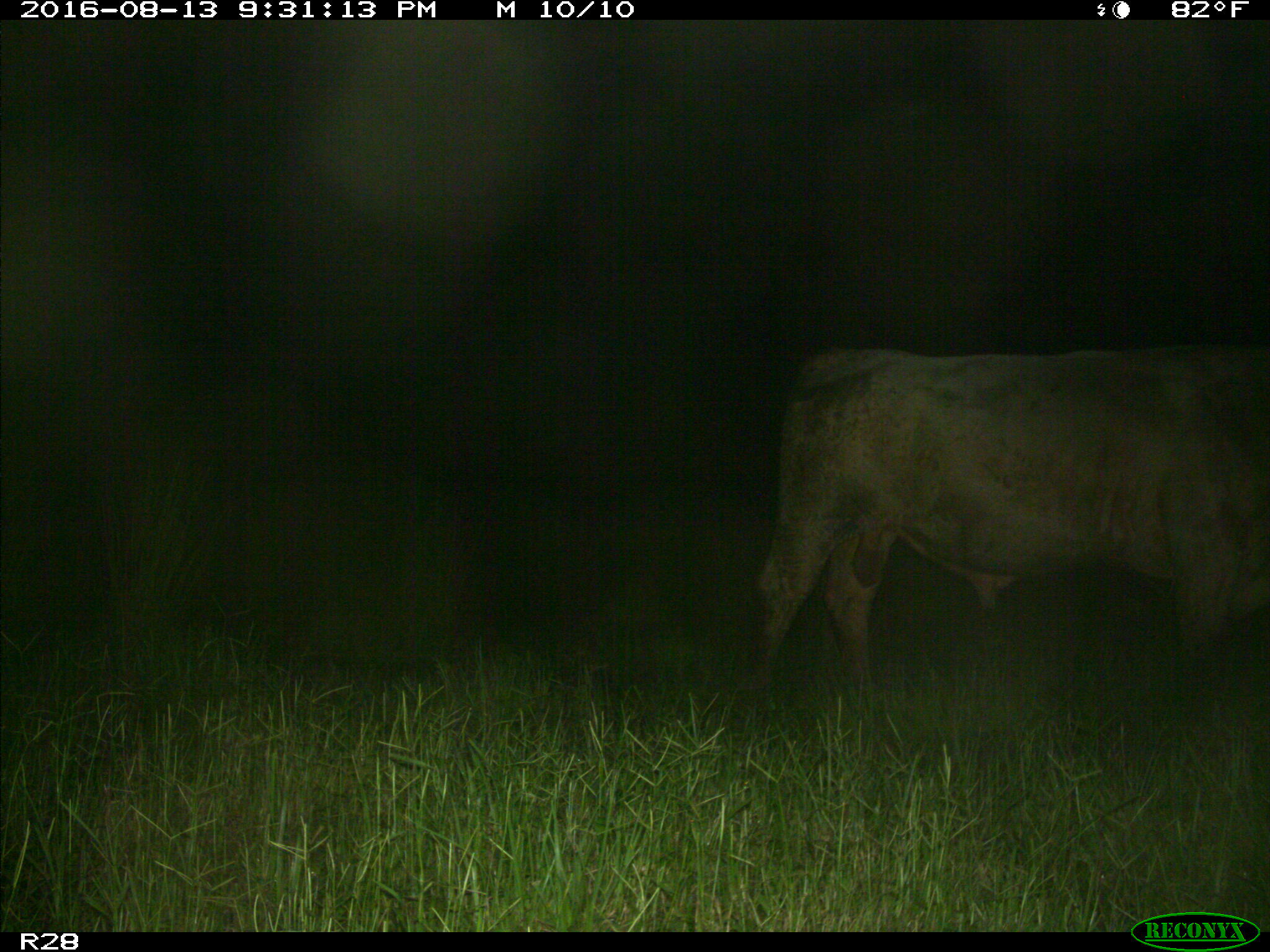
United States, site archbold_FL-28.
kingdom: Animalia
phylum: Chordata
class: Mammalia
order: Artiodactyla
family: Bovidae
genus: Bos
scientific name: Bos taurus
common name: domestic cow